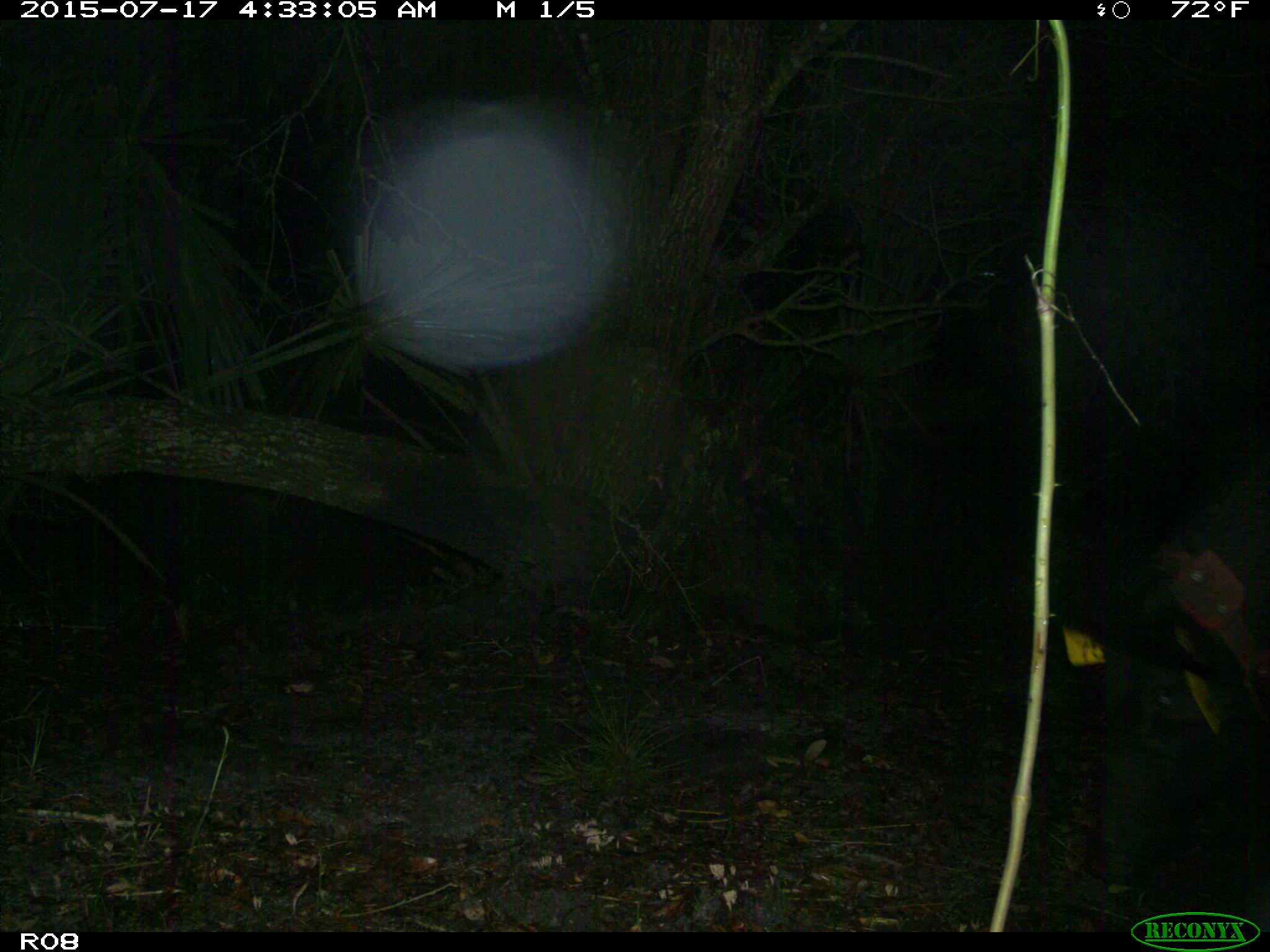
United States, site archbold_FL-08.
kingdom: Animalia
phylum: Chordata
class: Mammalia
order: Artiodactyla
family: Suidae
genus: Sus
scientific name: Sus scrofa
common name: wild boar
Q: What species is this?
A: Sus scrofa (wild boar).